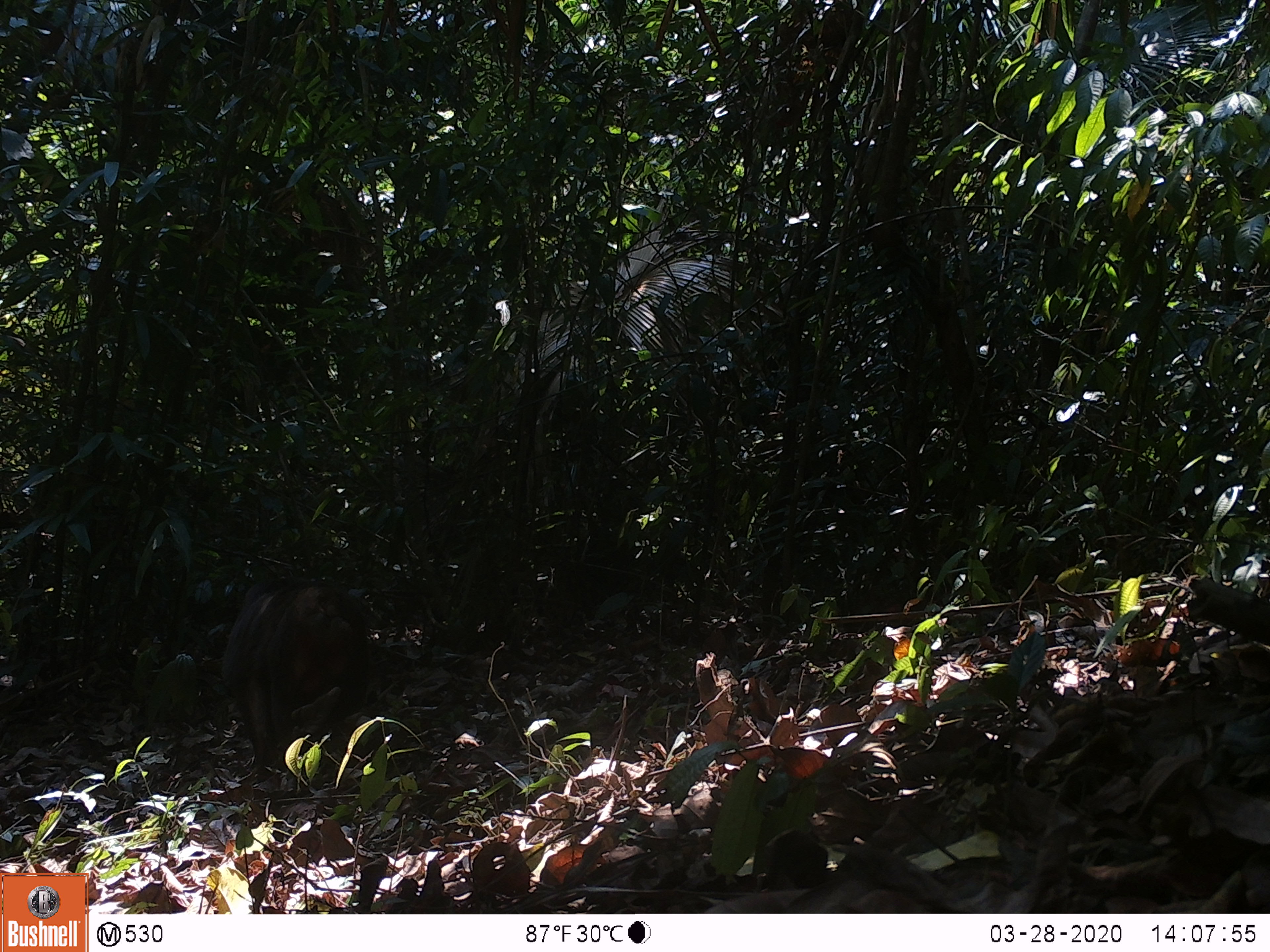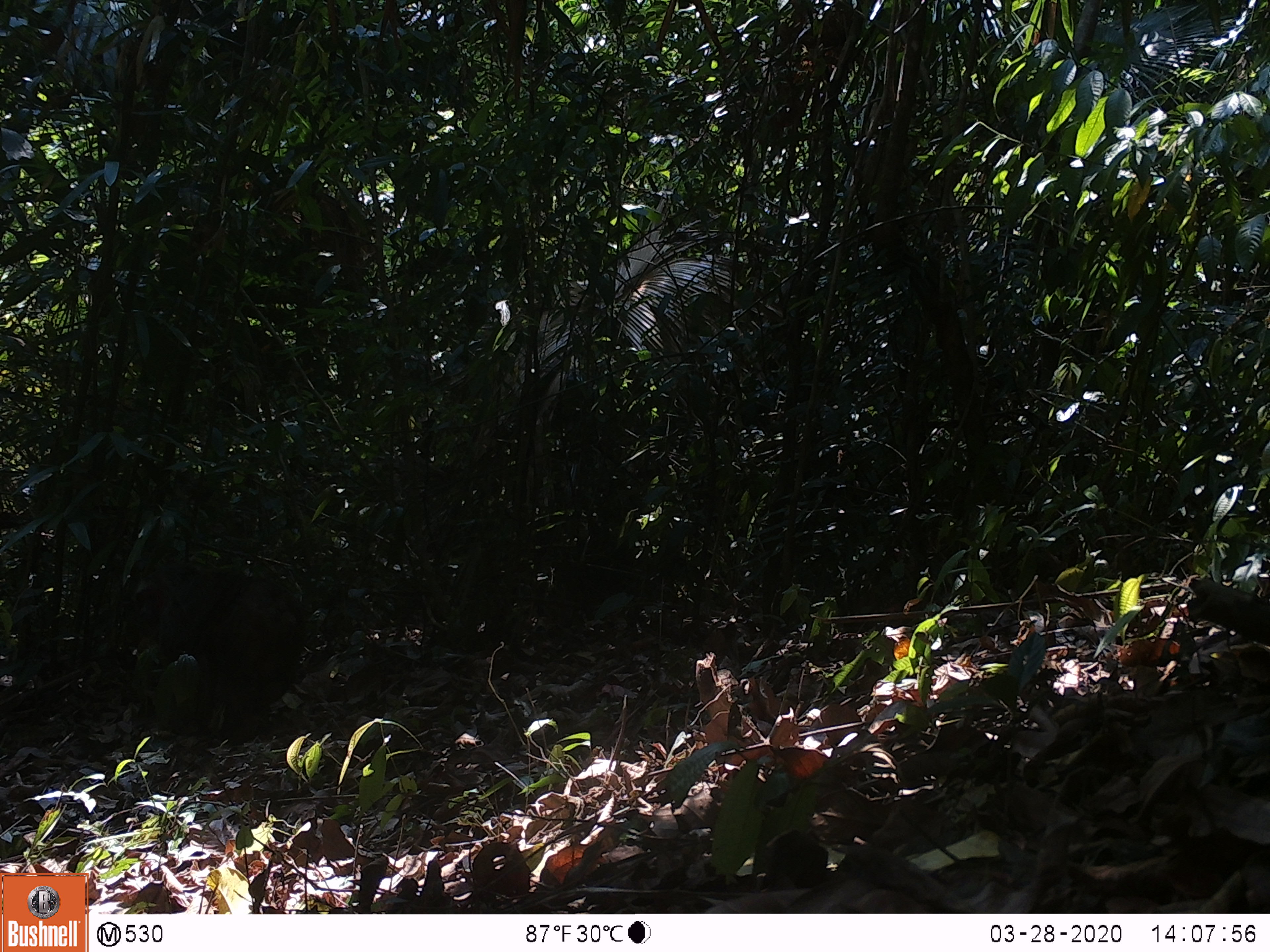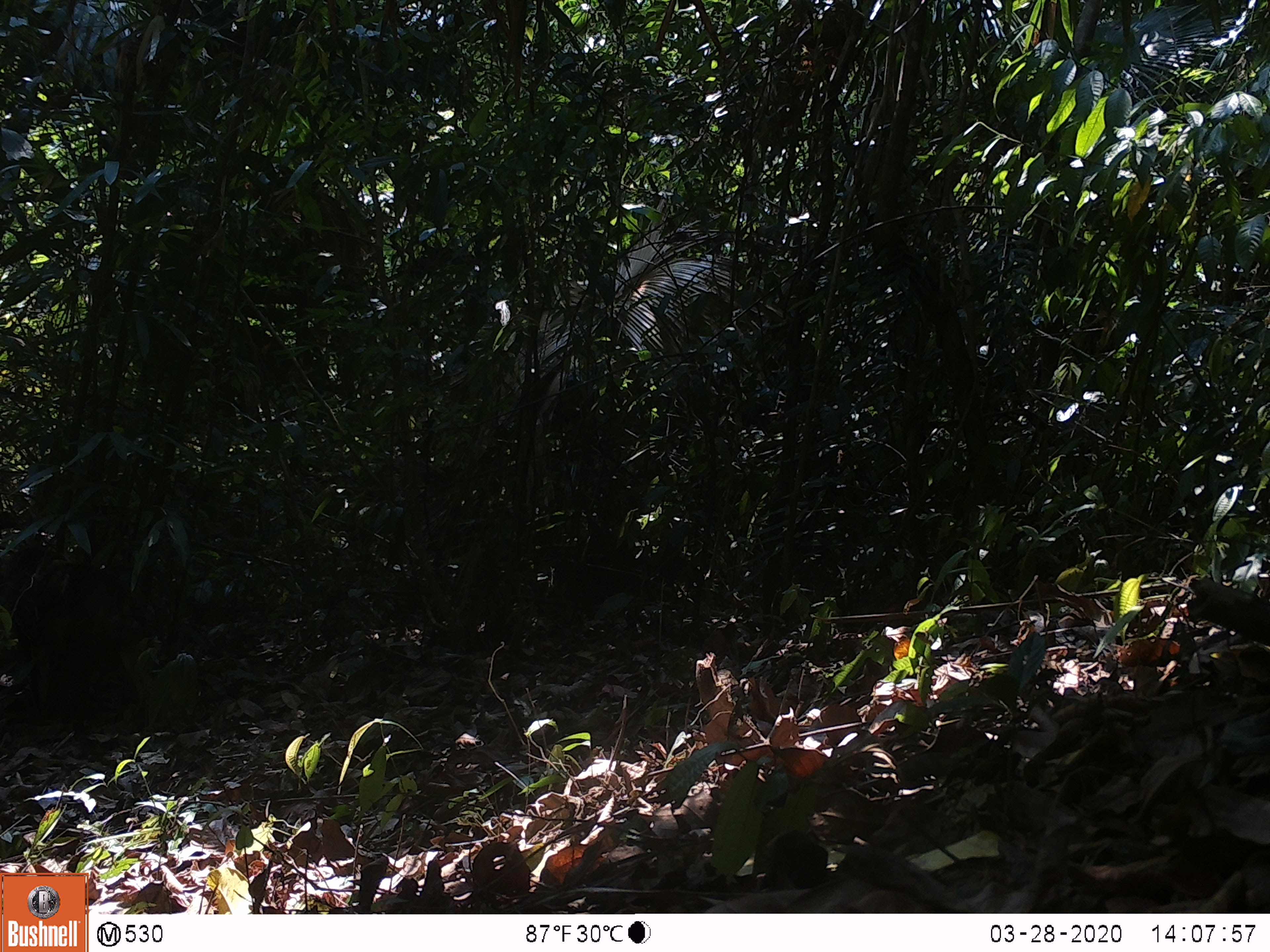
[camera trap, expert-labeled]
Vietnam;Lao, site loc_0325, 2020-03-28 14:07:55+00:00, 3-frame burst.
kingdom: Animalia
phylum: Chordata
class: Mammalia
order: Primates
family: Cercopithecidae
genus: Macaca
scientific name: Macaca arctoides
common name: stump-tailed macaque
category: stump tailed macaque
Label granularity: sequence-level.